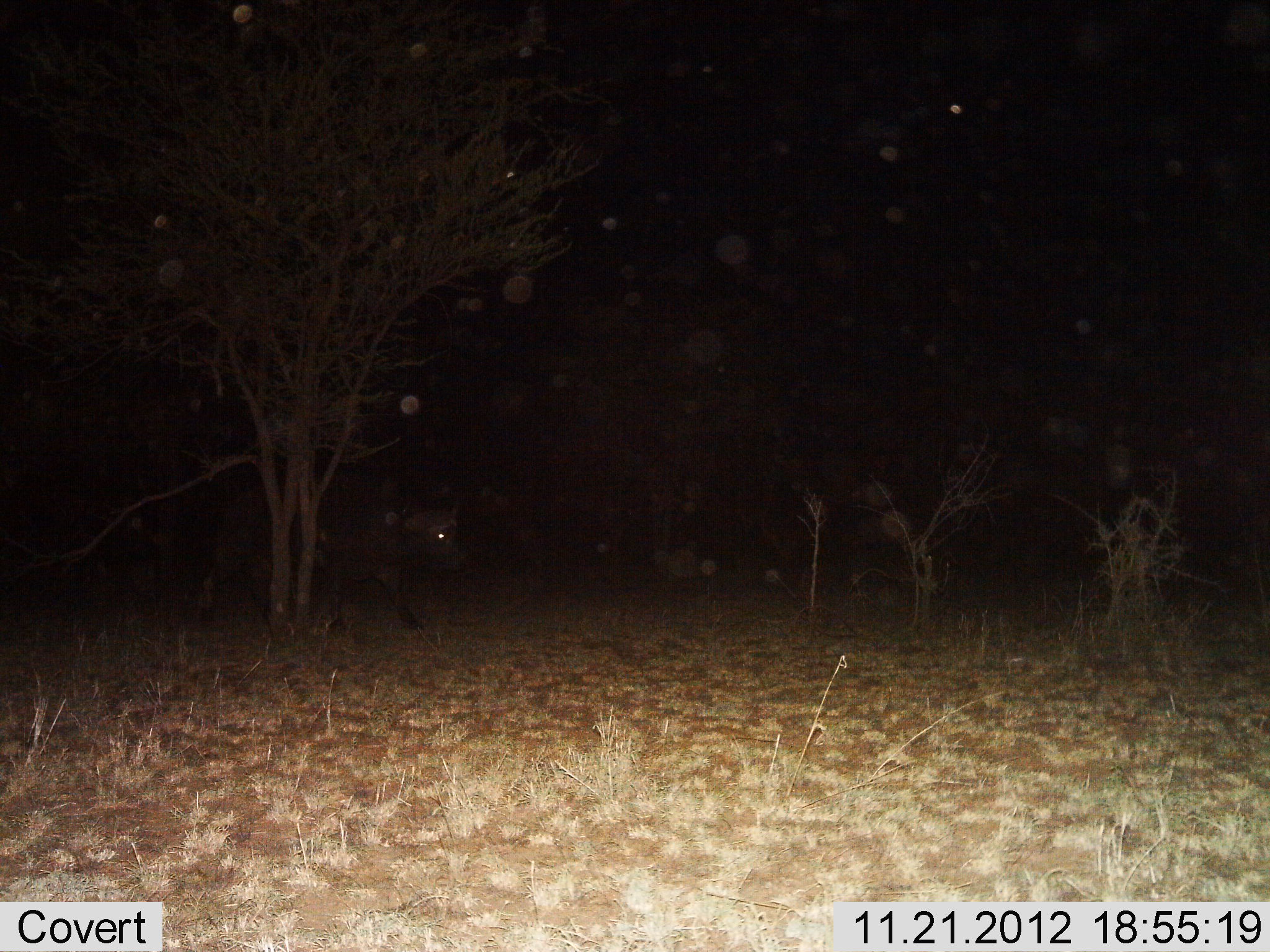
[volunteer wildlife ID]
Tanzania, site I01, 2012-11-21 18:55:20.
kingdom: Animalia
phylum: Chordata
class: Mammalia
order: Artiodactyla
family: Bovidae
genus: Syncerus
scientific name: Syncerus caffer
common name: cape buffalo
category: buffalo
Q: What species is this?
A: Buffalo (cape buffalo) (Syncerus caffer).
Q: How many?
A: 1.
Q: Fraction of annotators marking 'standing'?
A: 20%.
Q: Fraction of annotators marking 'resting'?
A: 0%.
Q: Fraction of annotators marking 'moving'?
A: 80%.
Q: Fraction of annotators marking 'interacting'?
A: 0%.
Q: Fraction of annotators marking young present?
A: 0%.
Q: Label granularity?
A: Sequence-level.